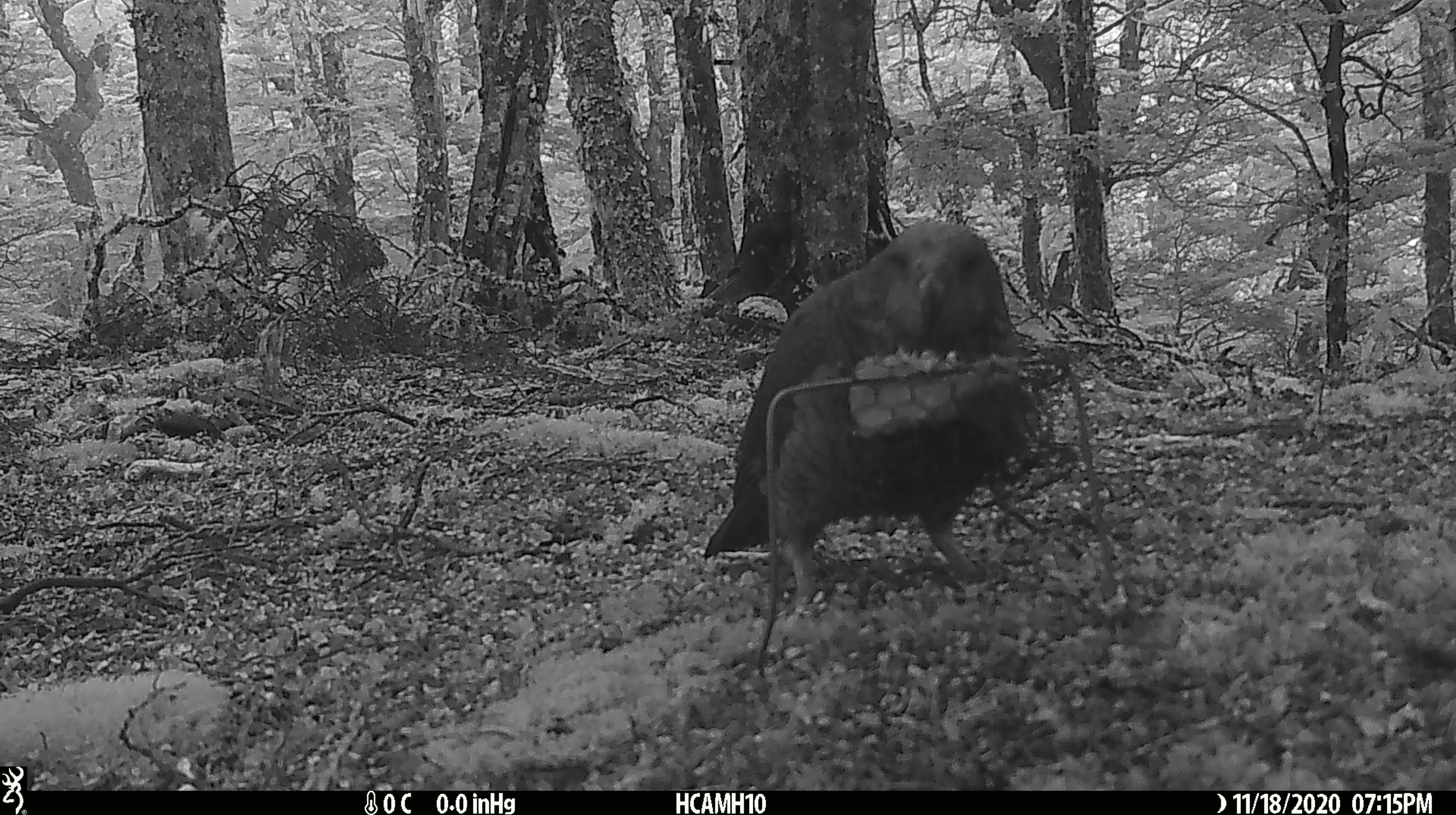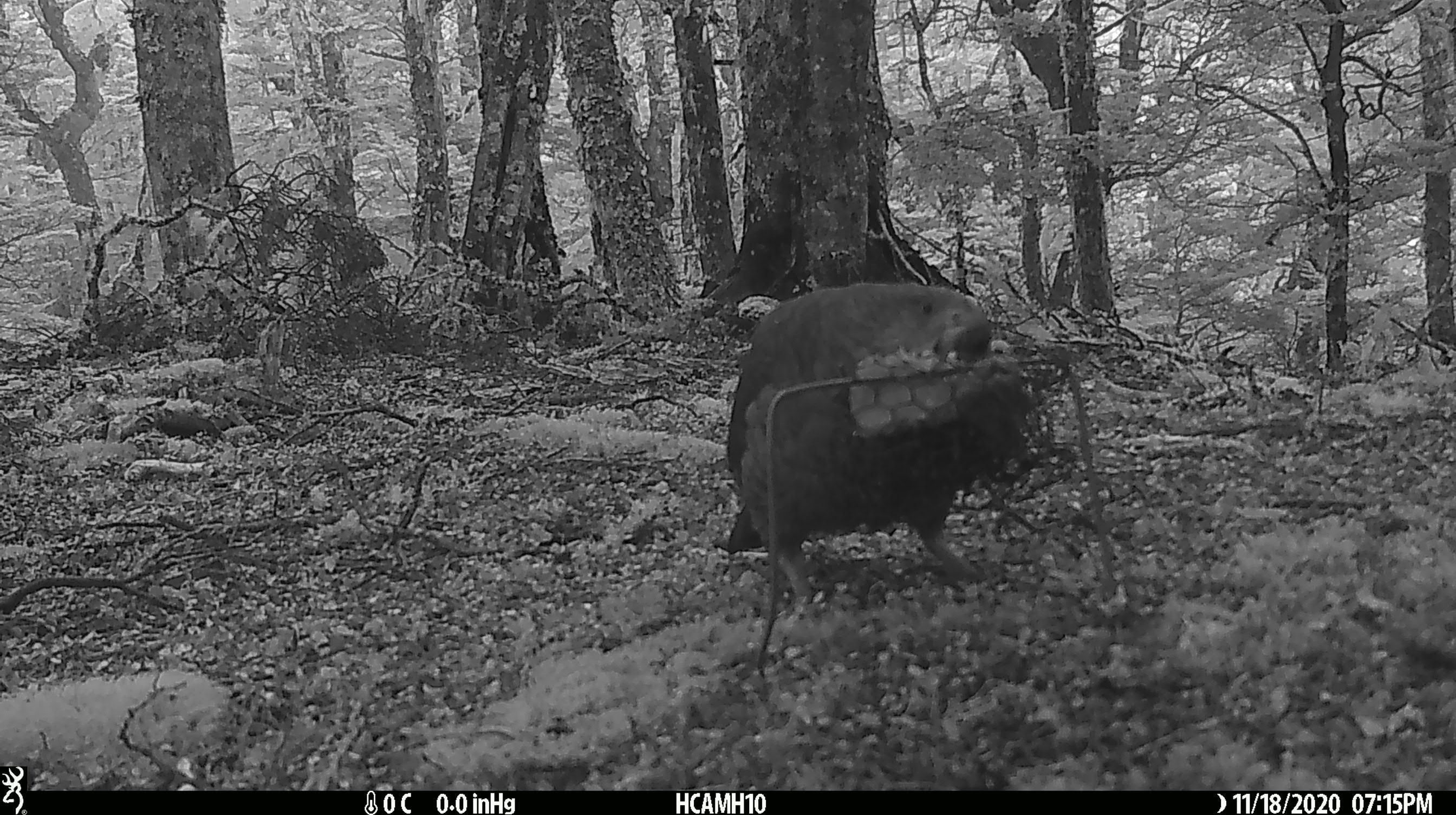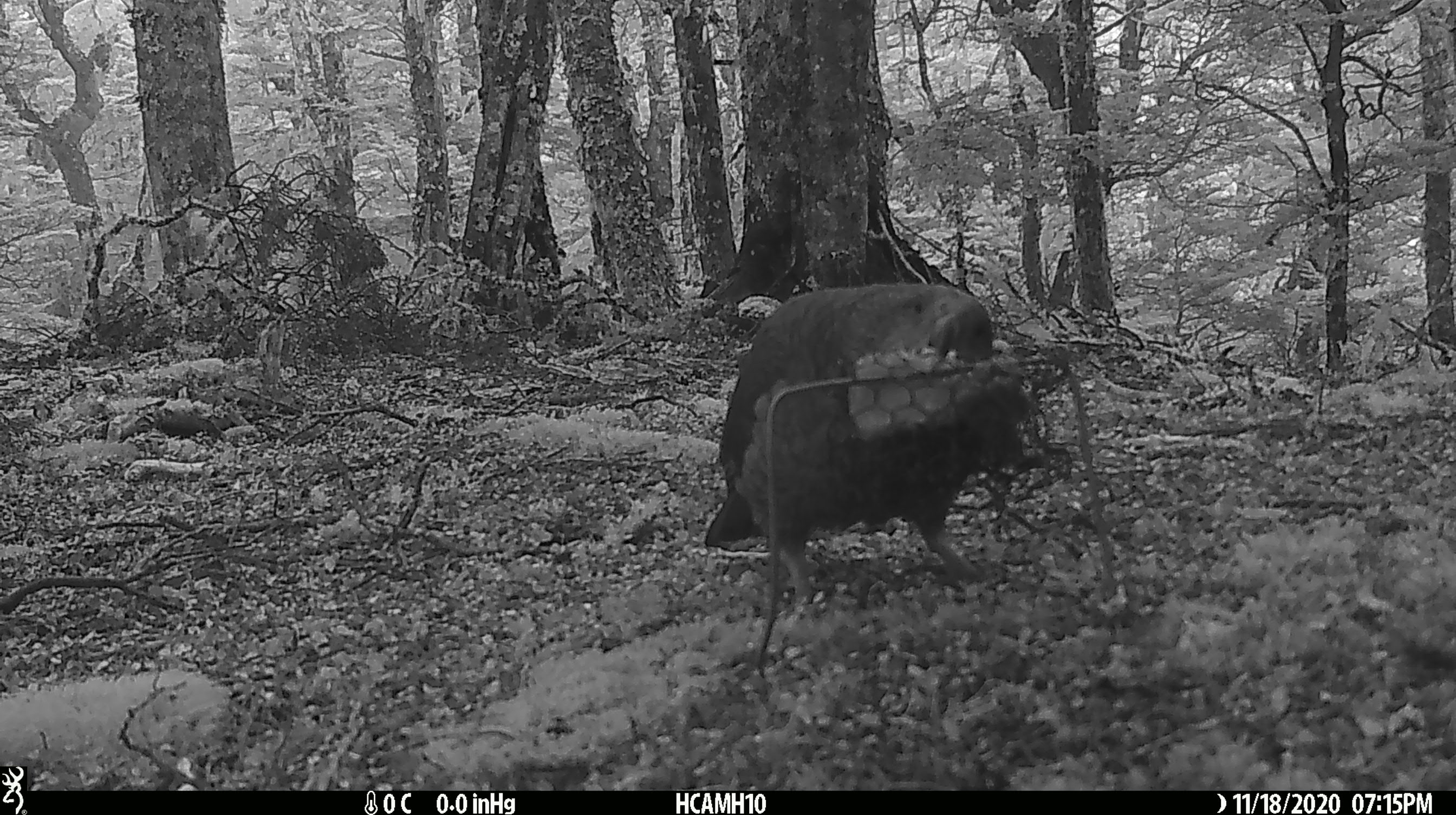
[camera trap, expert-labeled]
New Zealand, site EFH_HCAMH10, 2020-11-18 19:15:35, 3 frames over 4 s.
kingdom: Animalia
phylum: Chordata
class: Aves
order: Psittaciformes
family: Strigopidae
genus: Nestor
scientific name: Nestor notabilis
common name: kea